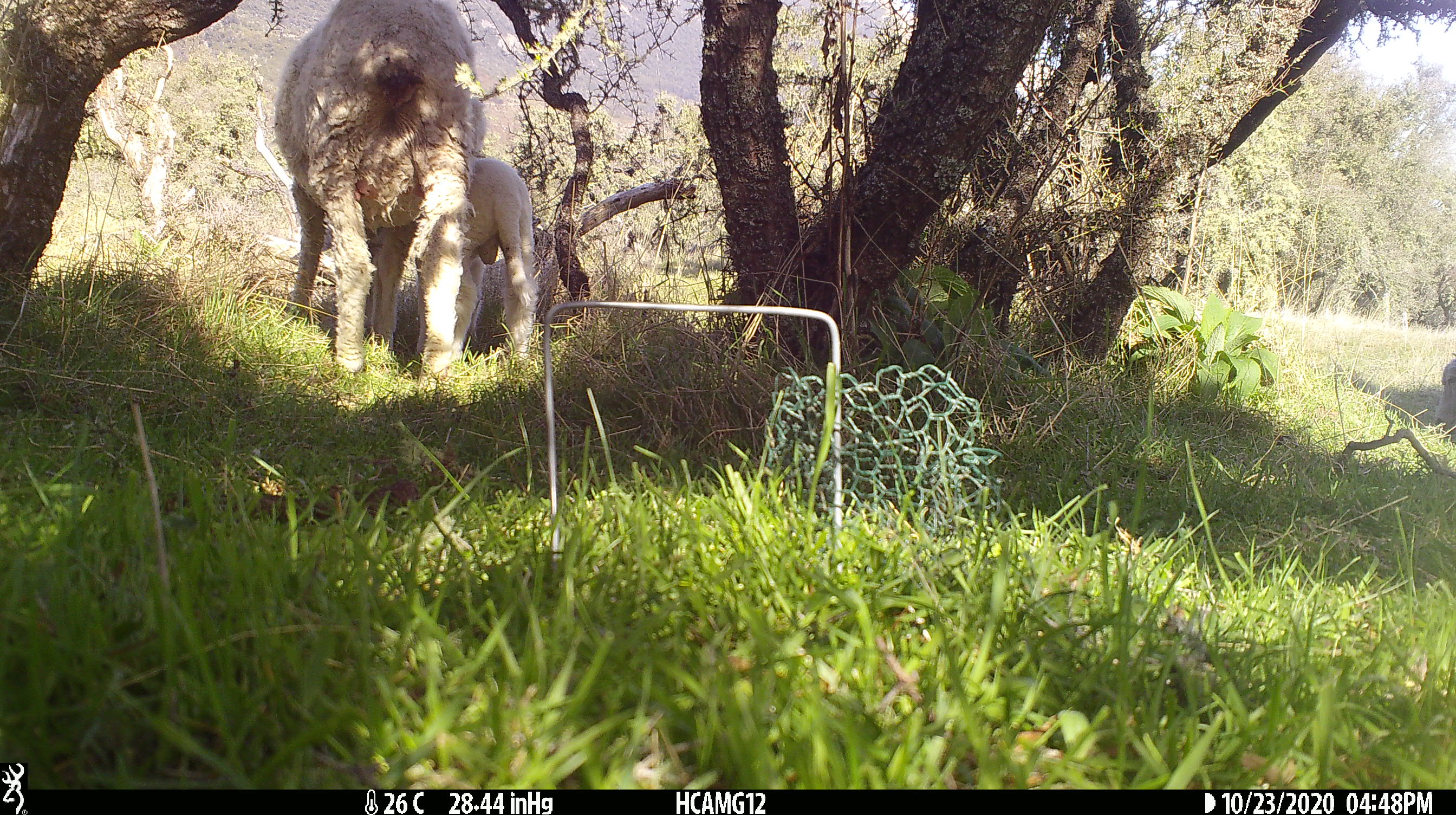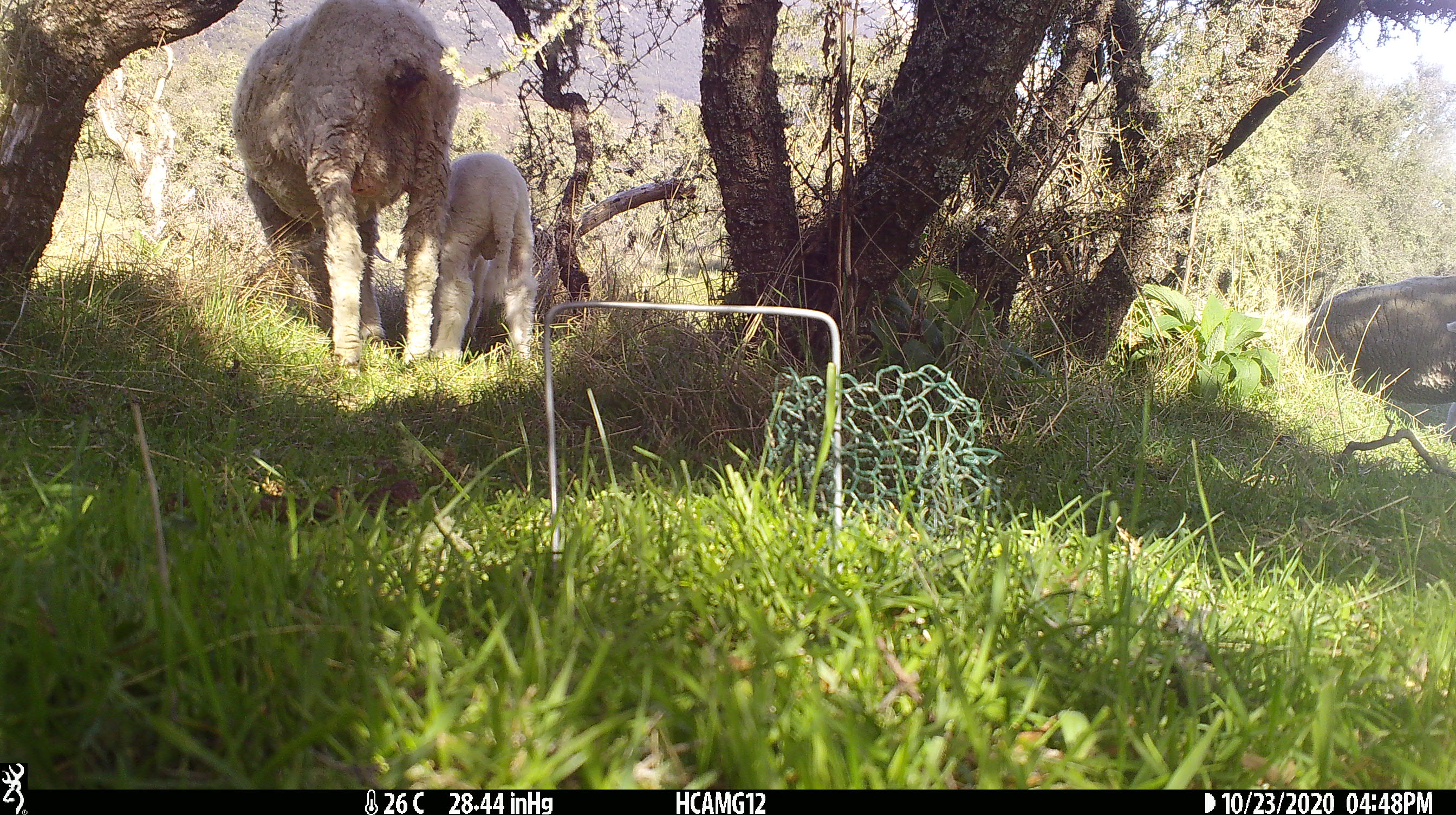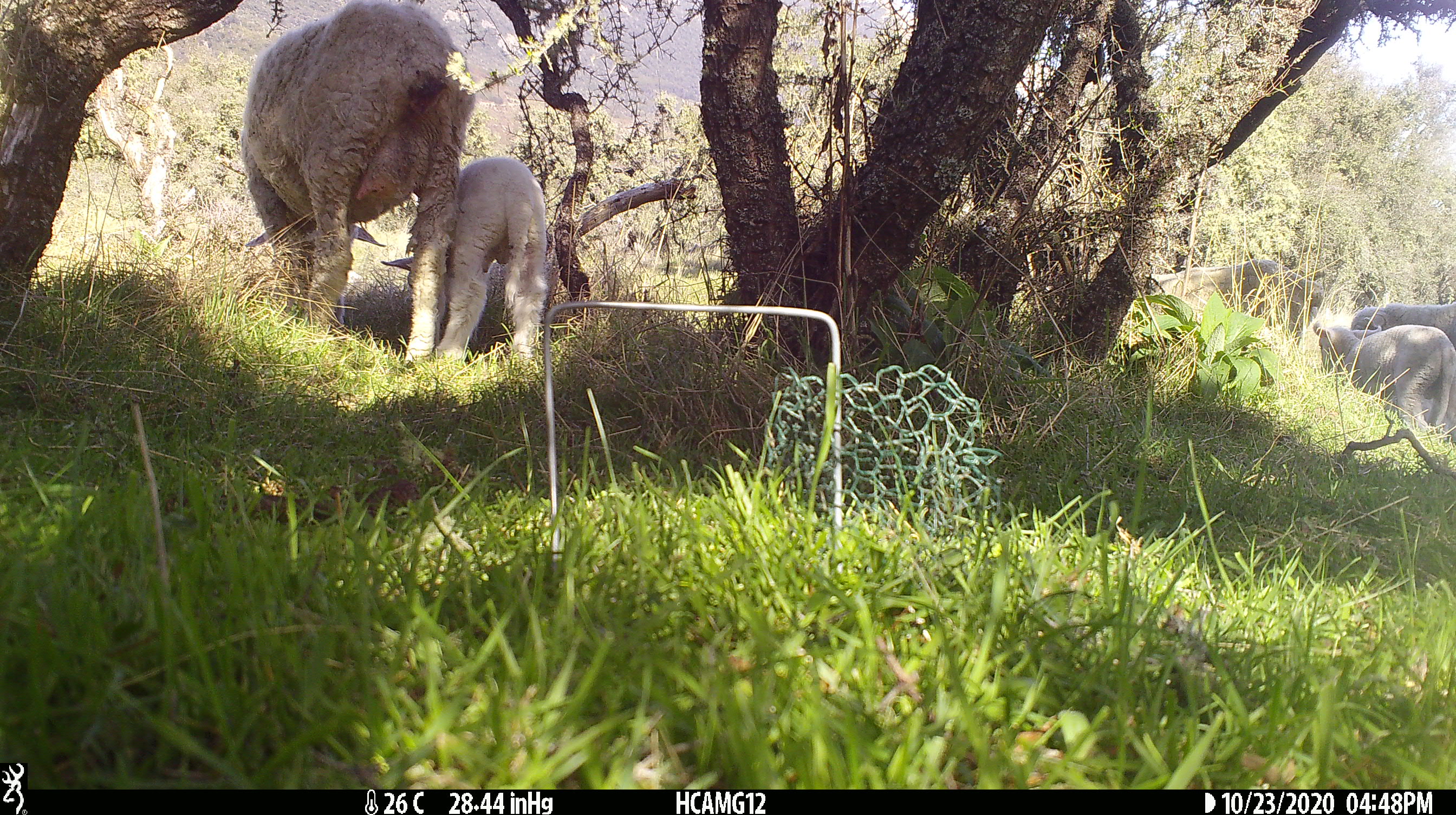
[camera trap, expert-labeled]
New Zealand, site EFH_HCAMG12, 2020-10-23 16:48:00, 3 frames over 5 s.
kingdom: Animalia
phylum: Chordata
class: Mammalia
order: Artiodactyla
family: Bovidae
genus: Ovis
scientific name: Ovis aries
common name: domestic sheep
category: sheep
Sheep (domestic sheep) (Ovis aries).